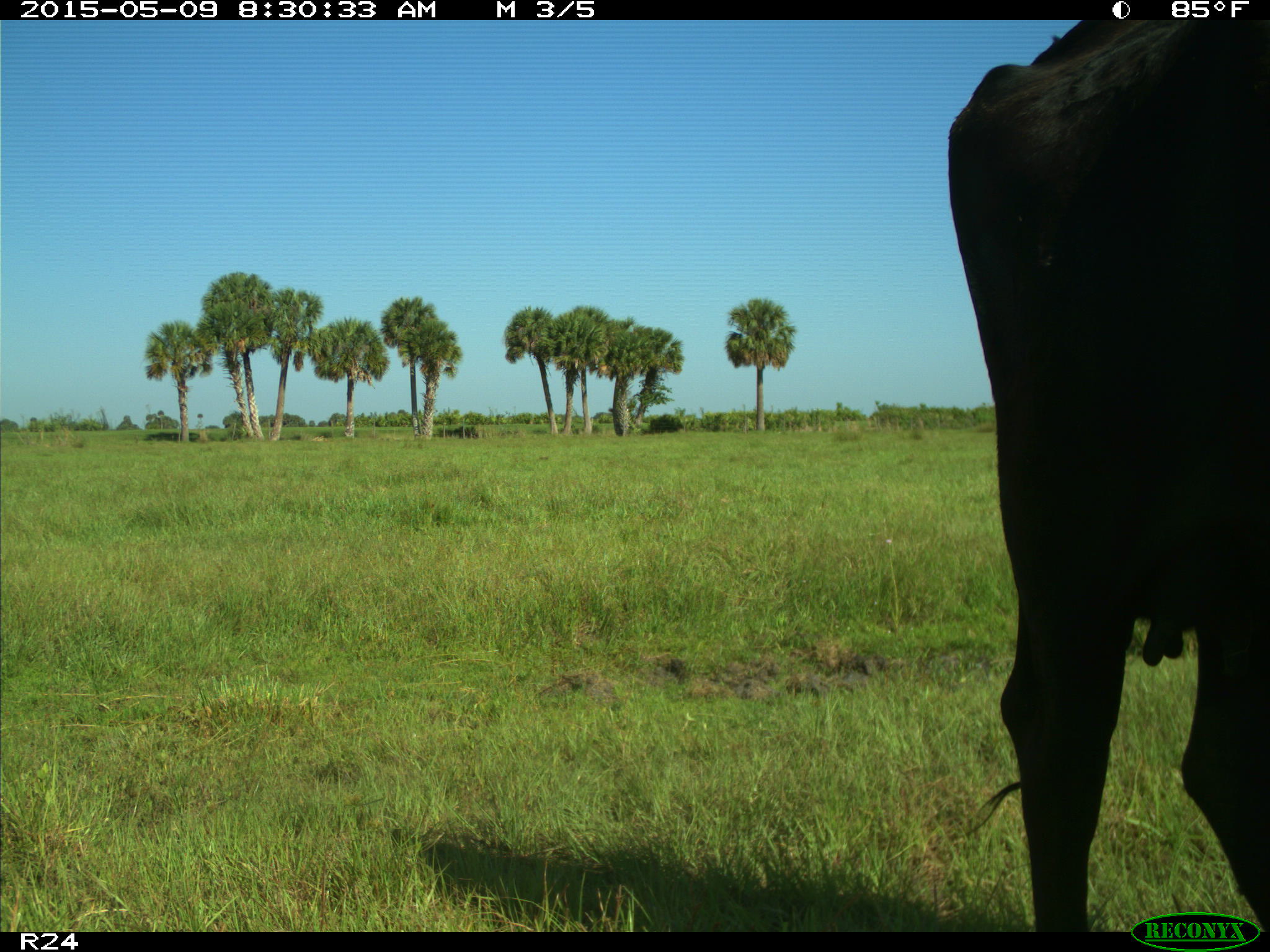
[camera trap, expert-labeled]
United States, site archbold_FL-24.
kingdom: Animalia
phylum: Chordata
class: Mammalia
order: Artiodactyla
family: Bovidae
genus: Bos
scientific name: Bos taurus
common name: domestic cow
Bos taurus (domestic cow).